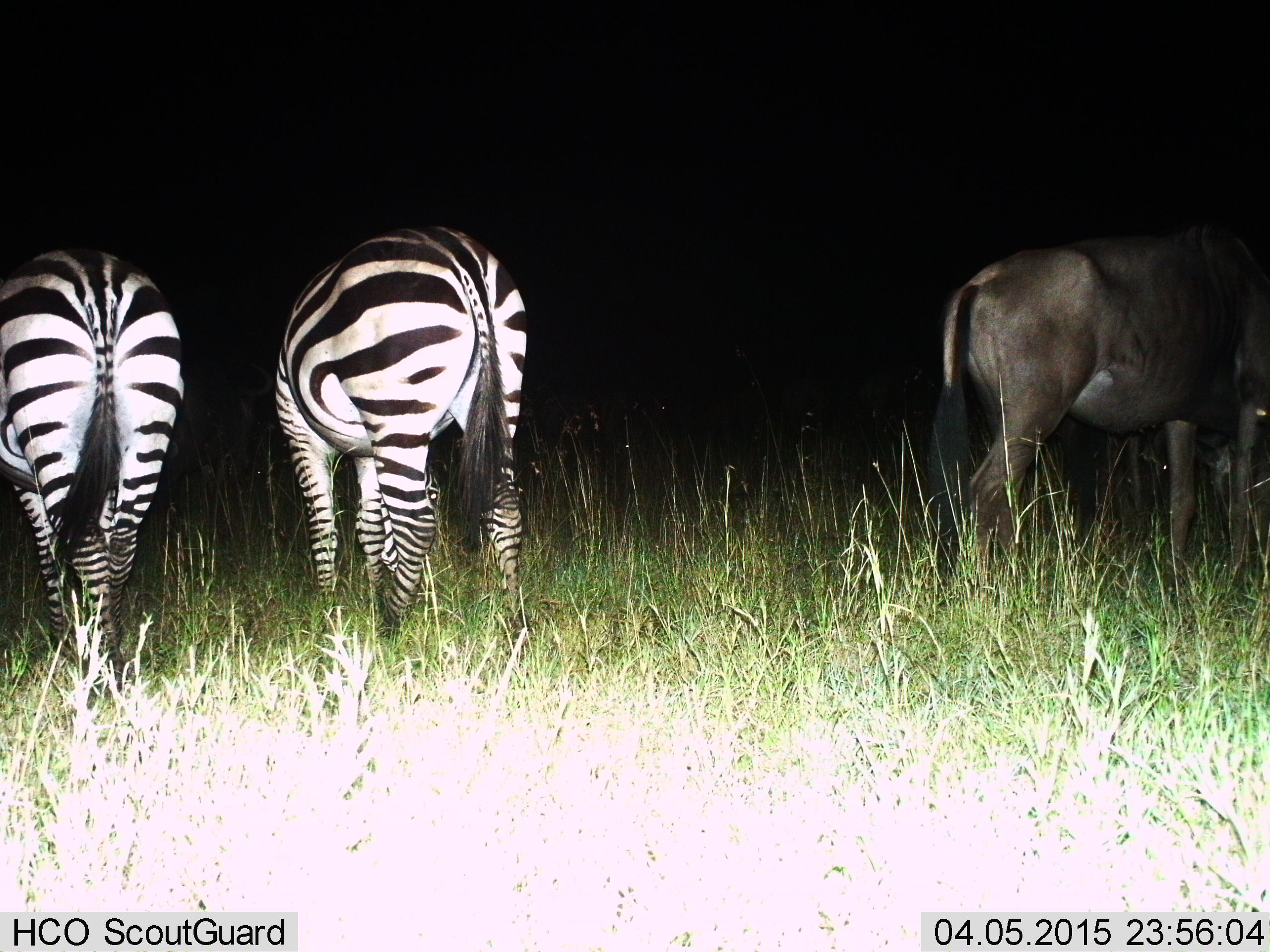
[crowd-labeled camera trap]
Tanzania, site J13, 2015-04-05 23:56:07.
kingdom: Animalia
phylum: Chordata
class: Mammalia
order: Artiodactyla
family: Bovidae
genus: Connochaetes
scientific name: Connochaetes taurinus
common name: blue wildebeest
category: wildebeest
Wildebeest (blue wildebeest) (Connochaetes taurinus), count 1. Behavior (volunteer vote fractions): standing 50%, resting 0%, moving 10%, interacting 0%. Young present (vote fraction): 0%. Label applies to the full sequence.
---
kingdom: Animalia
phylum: Chordata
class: Mammalia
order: Perissodactyla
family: Equidae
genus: Equus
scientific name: Equus quagga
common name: plains zebra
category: zebra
Zebra (plains zebra) (Equus quagga), count 2. Behavior (volunteer vote fractions): standing 50%, resting 0%, moving 0%, interacting 0%. Young present (vote fraction): 0%. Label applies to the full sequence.